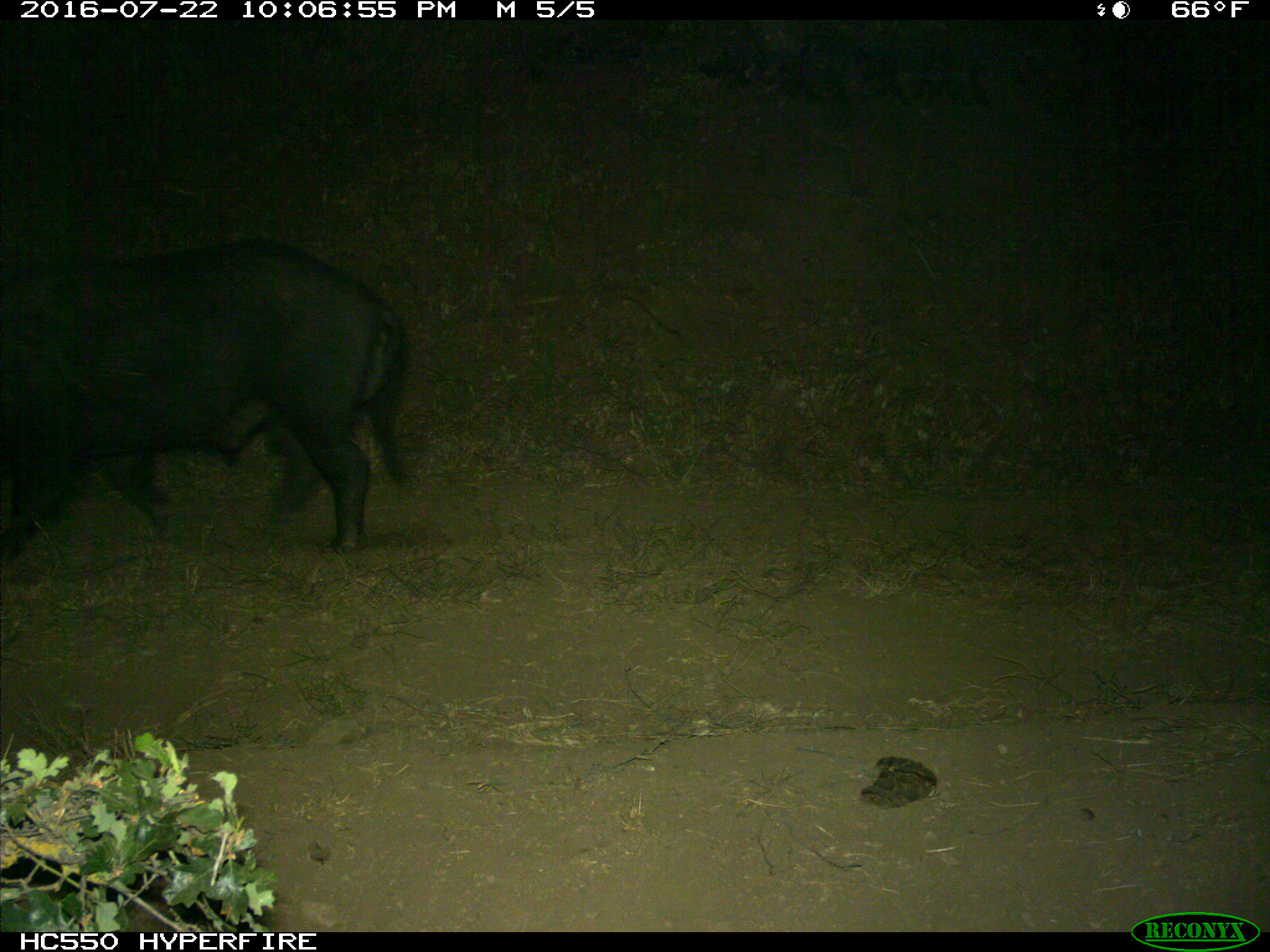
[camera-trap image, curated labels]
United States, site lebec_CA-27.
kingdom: Animalia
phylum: Chordata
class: Mammalia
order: Artiodactyla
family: Suidae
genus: Sus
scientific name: Sus scrofa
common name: wild boar